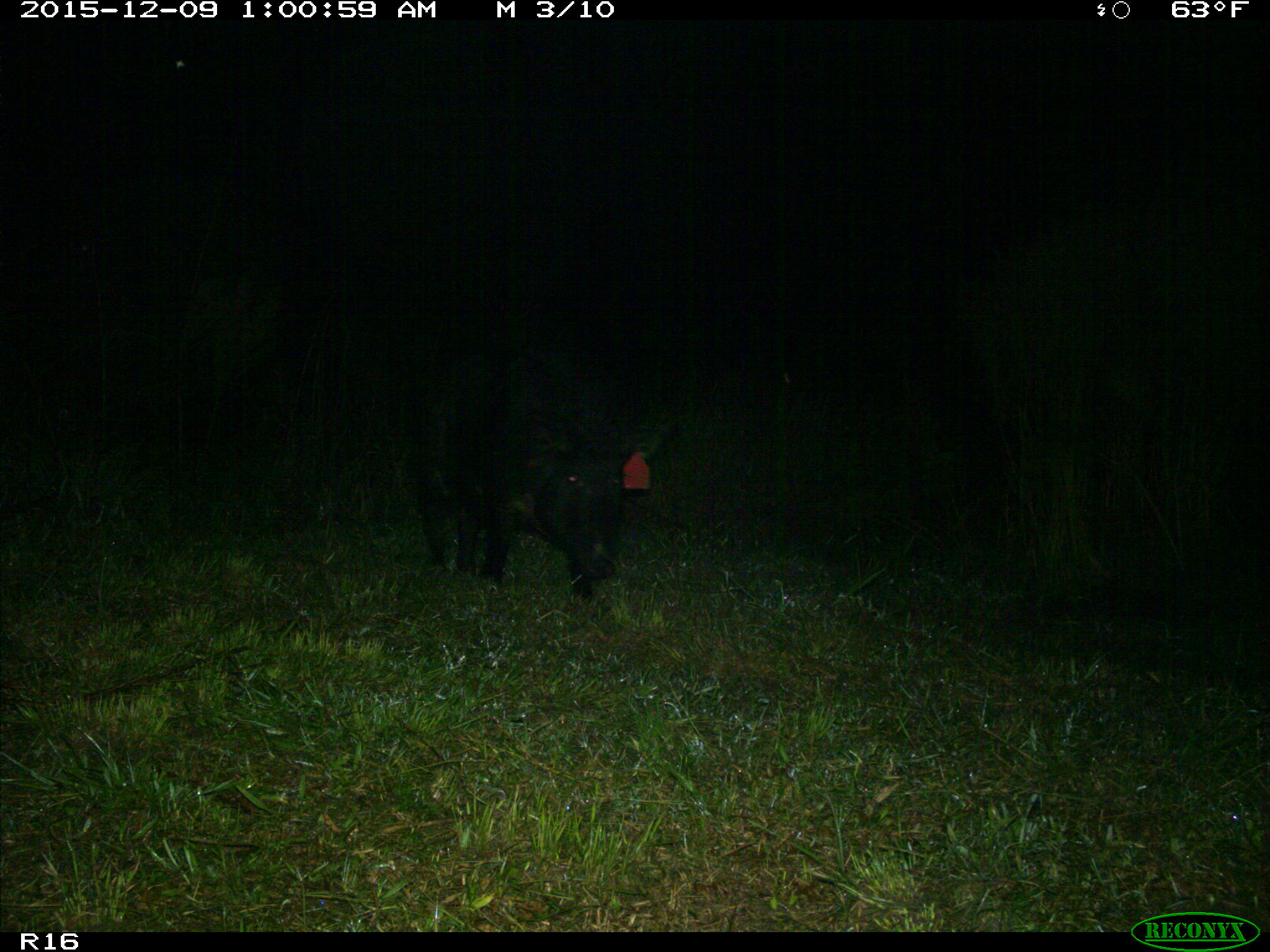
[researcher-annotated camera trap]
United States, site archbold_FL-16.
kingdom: Animalia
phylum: Chordata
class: Mammalia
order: Artiodactyla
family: Suidae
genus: Sus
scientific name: Sus scrofa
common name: wild boar